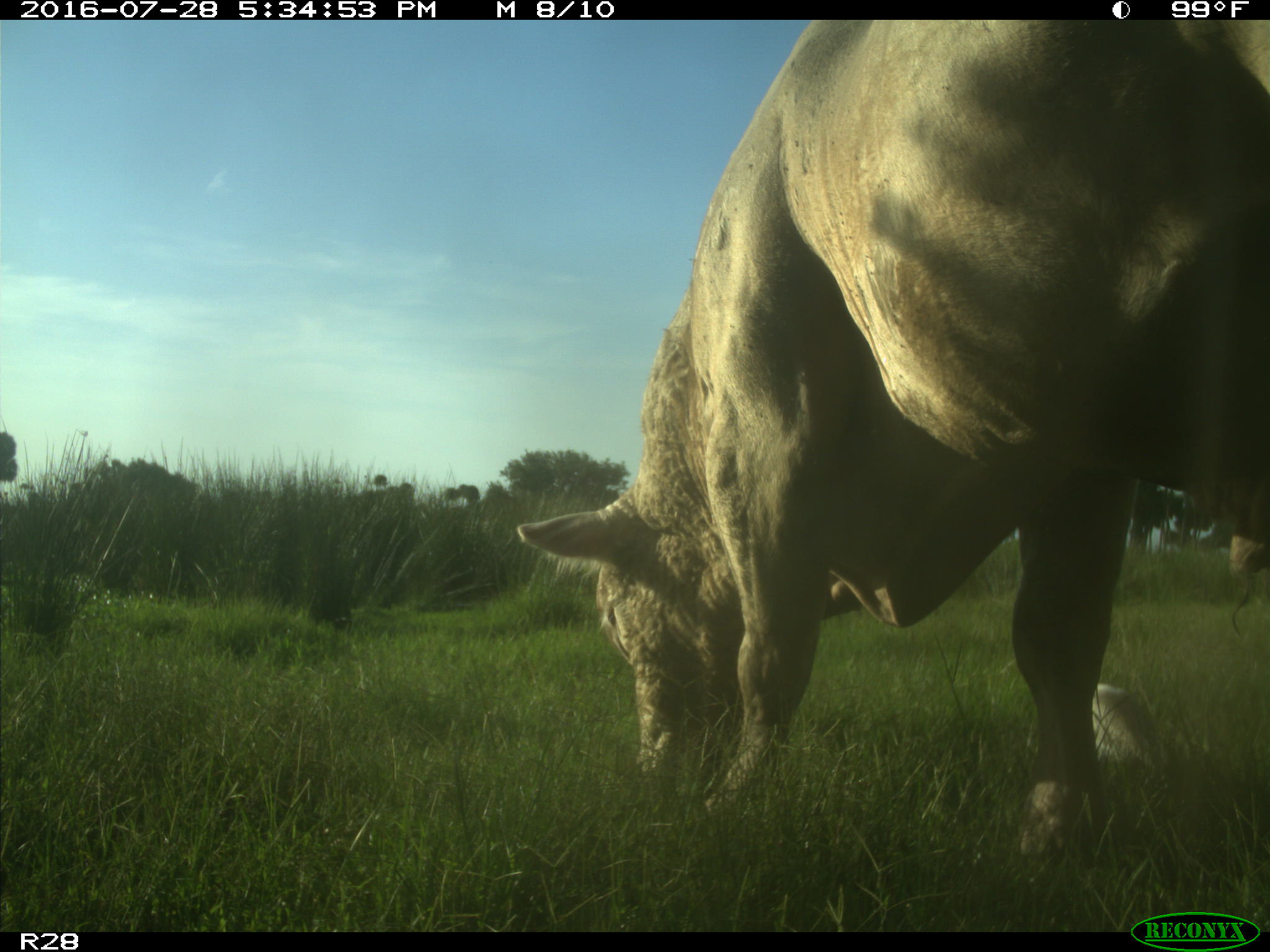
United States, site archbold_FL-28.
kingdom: Animalia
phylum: Chordata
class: Mammalia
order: Artiodactyla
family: Bovidae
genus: Bos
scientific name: Bos taurus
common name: domestic cow